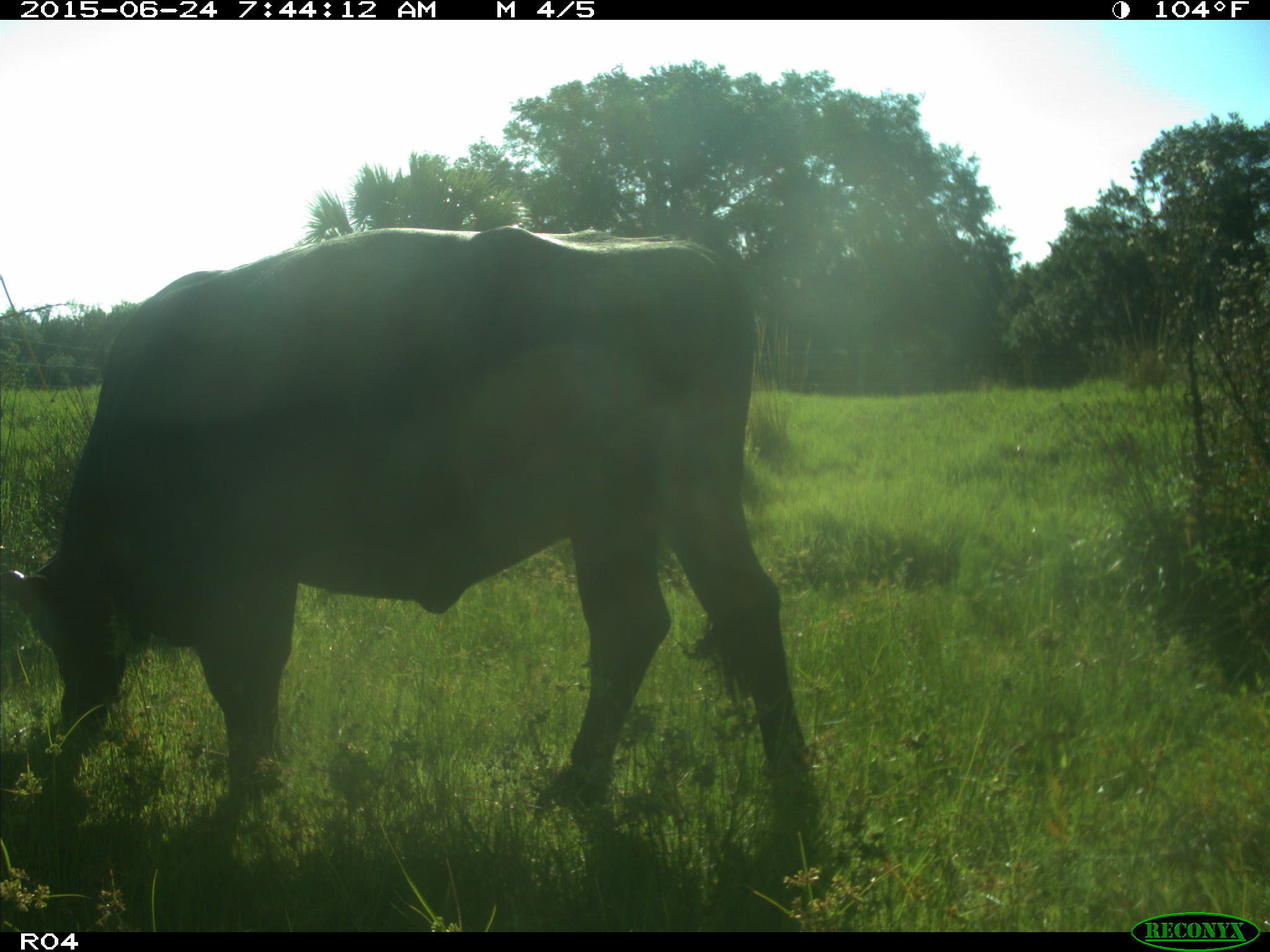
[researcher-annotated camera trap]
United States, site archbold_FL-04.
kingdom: Animalia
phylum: Chordata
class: Mammalia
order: Artiodactyla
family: Bovidae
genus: Bos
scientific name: Bos taurus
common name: domestic cow